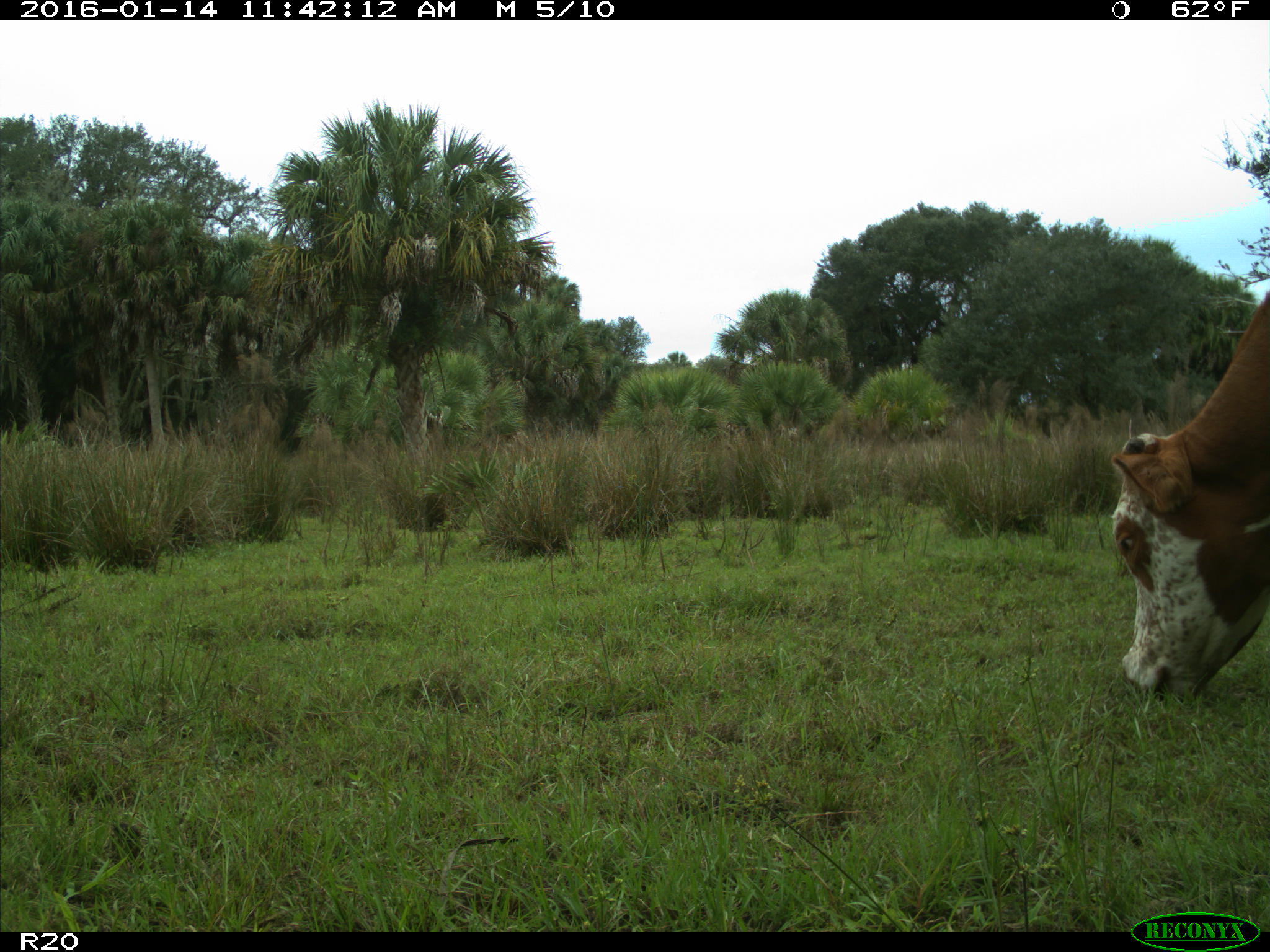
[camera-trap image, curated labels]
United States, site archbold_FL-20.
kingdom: Animalia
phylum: Chordata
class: Mammalia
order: Artiodactyla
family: Bovidae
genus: Bos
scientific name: Bos taurus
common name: domestic cow